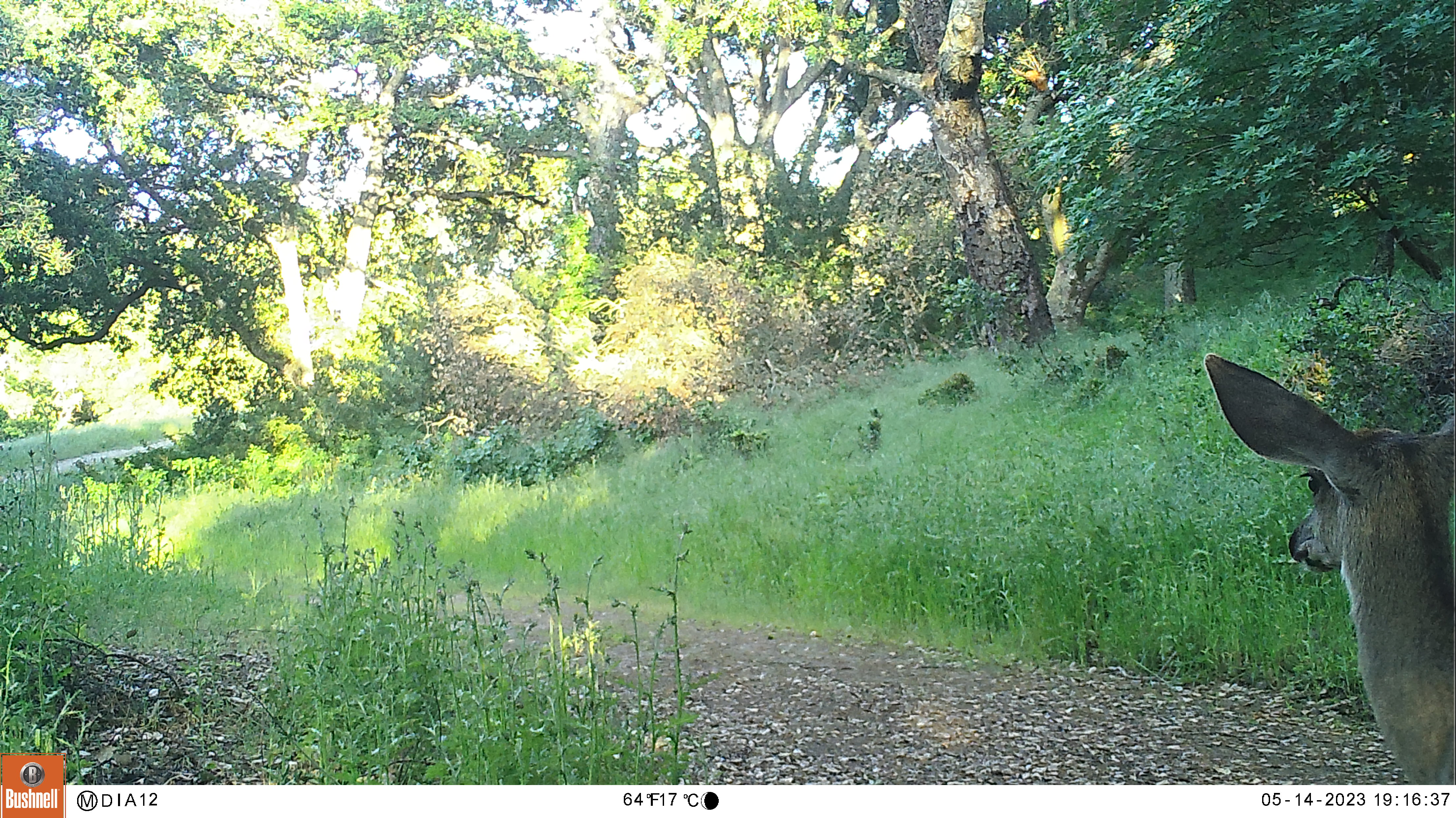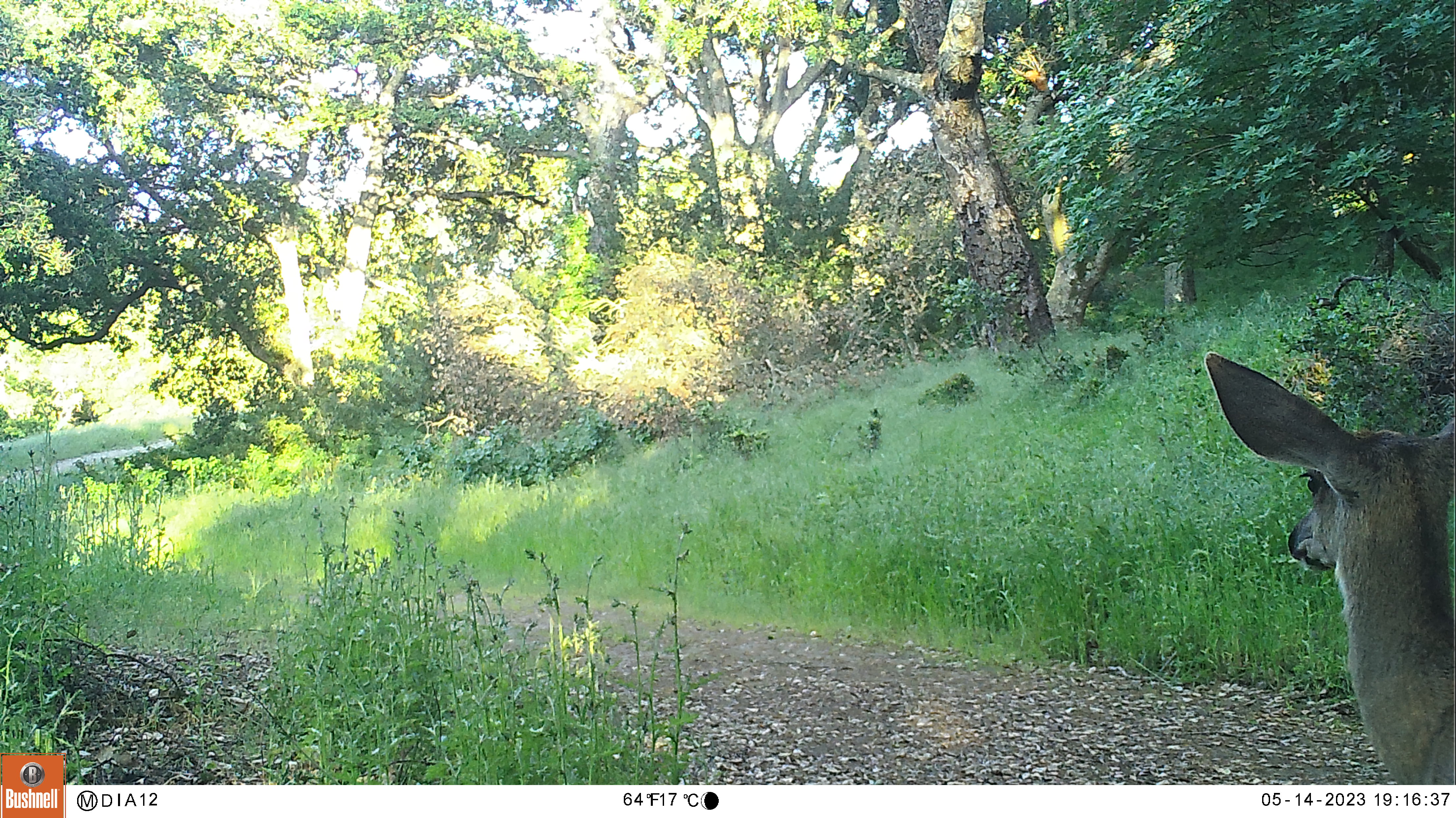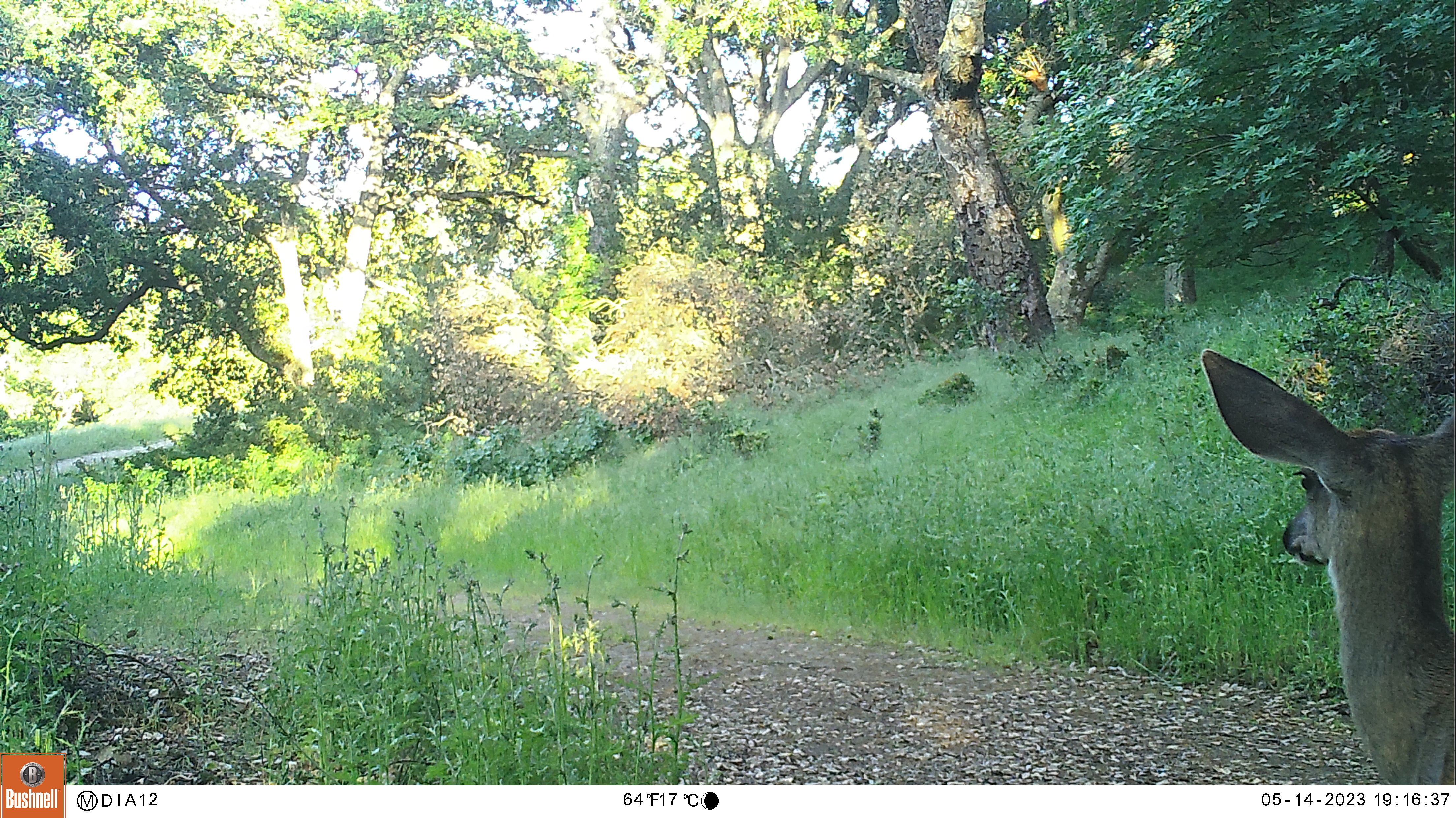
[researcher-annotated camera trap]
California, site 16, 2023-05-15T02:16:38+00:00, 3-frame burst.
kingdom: Animalia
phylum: Chordata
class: Mammalia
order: Artiodactyla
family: Cervidae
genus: Odocoileus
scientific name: Odocoileus hemionus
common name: mule deer